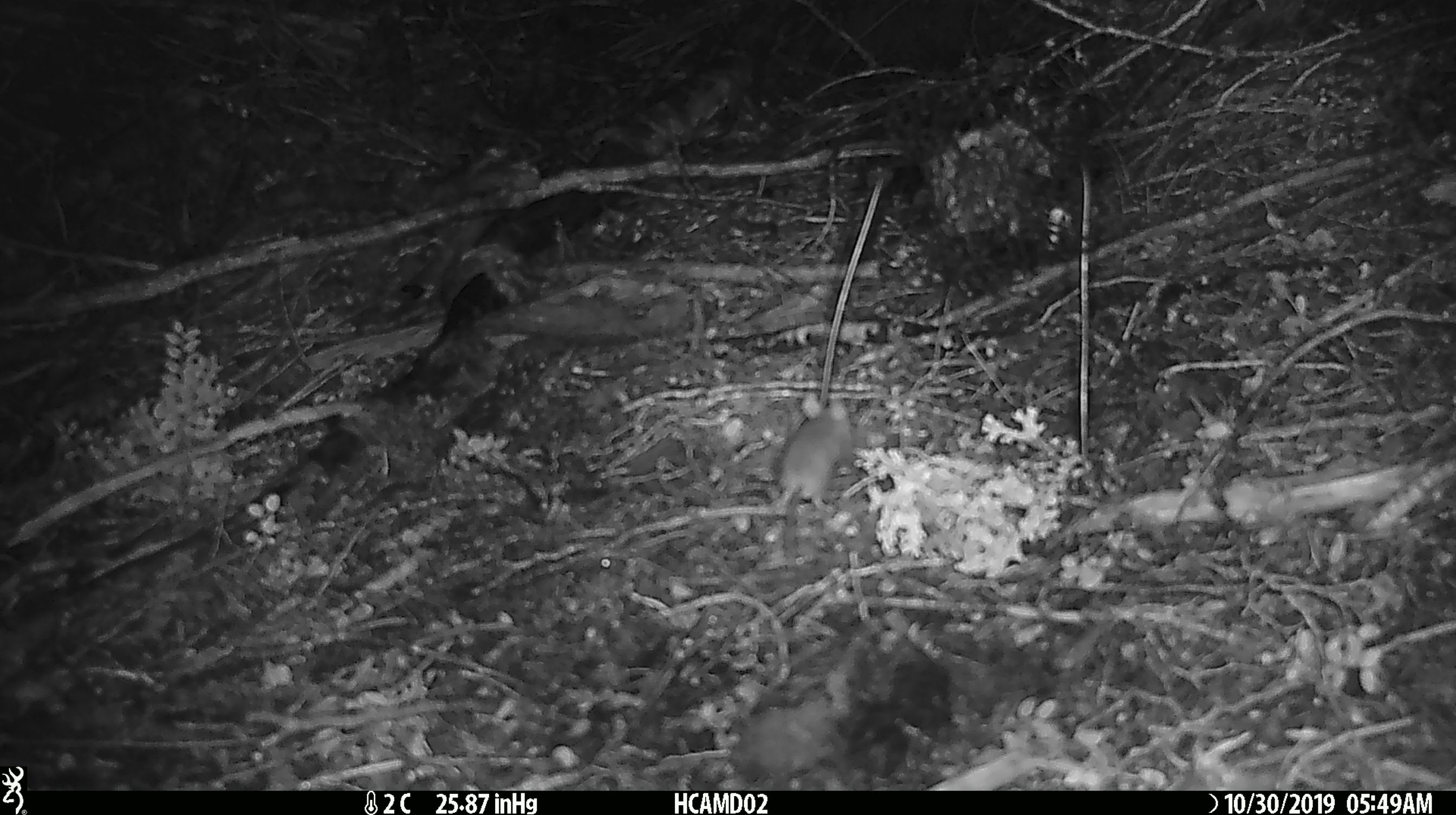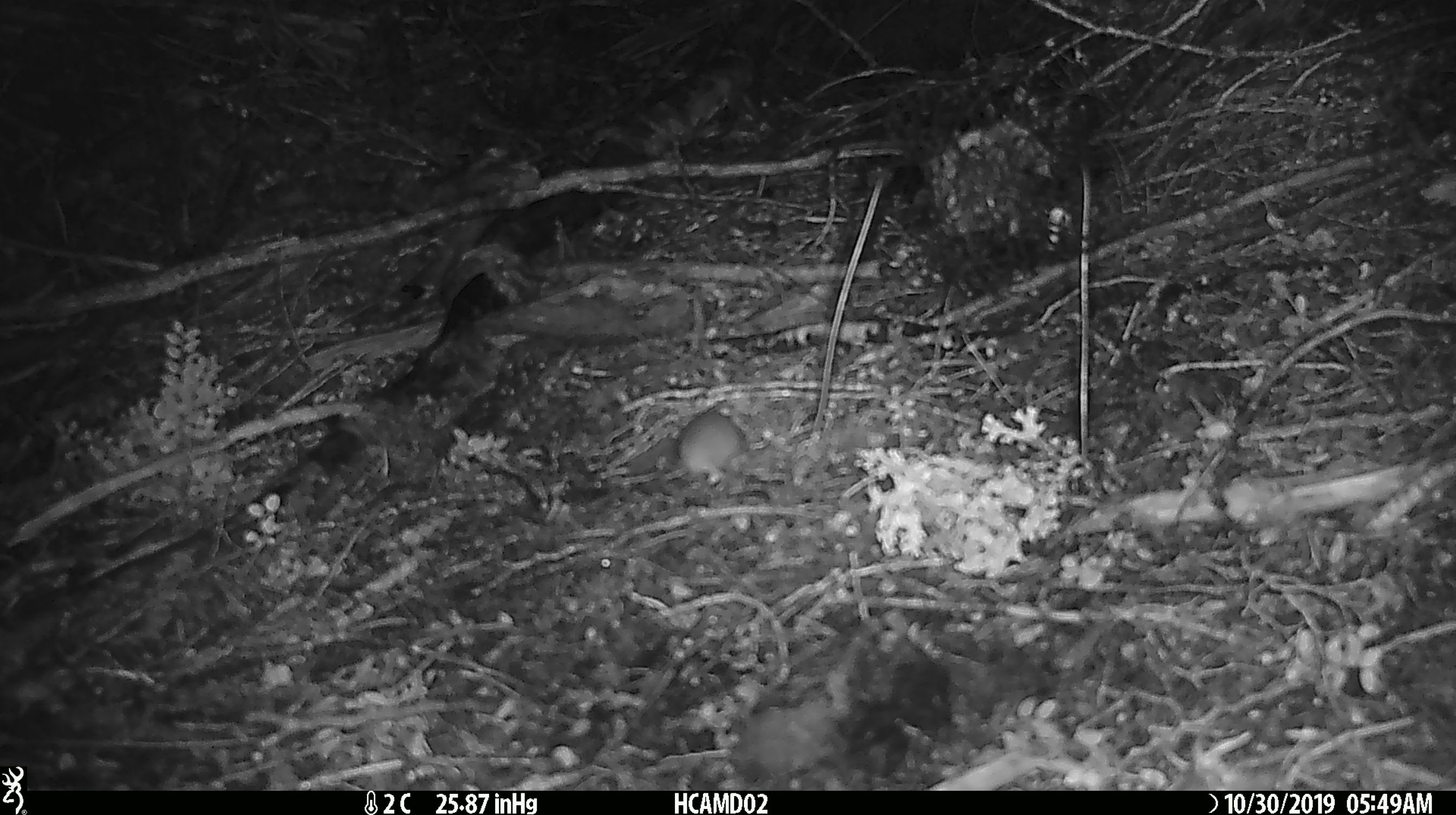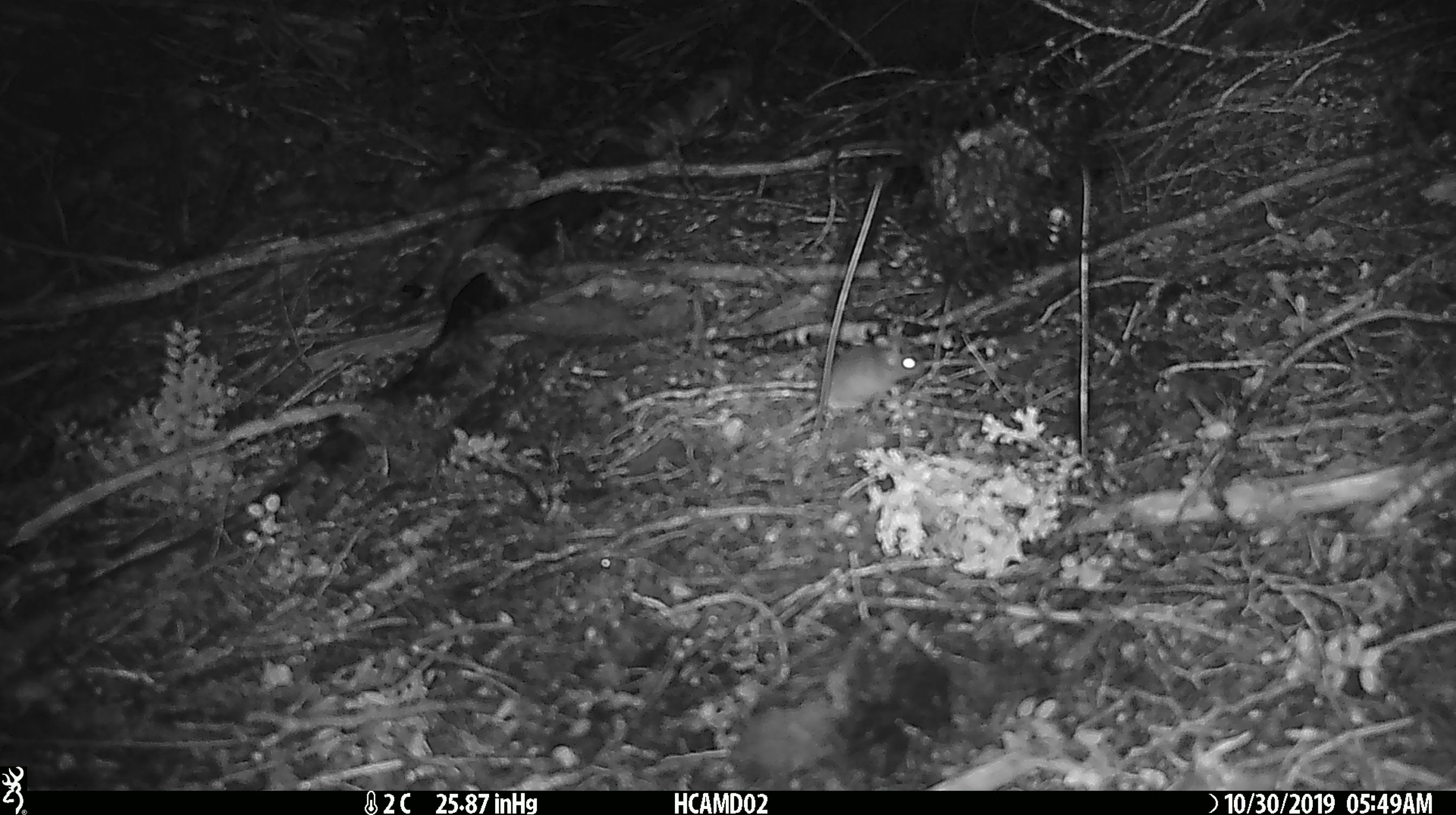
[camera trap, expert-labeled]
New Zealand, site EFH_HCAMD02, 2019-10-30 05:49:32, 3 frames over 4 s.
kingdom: Animalia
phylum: Chordata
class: Mammalia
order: Rodentia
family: Muridae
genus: Mus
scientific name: Mus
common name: mouse